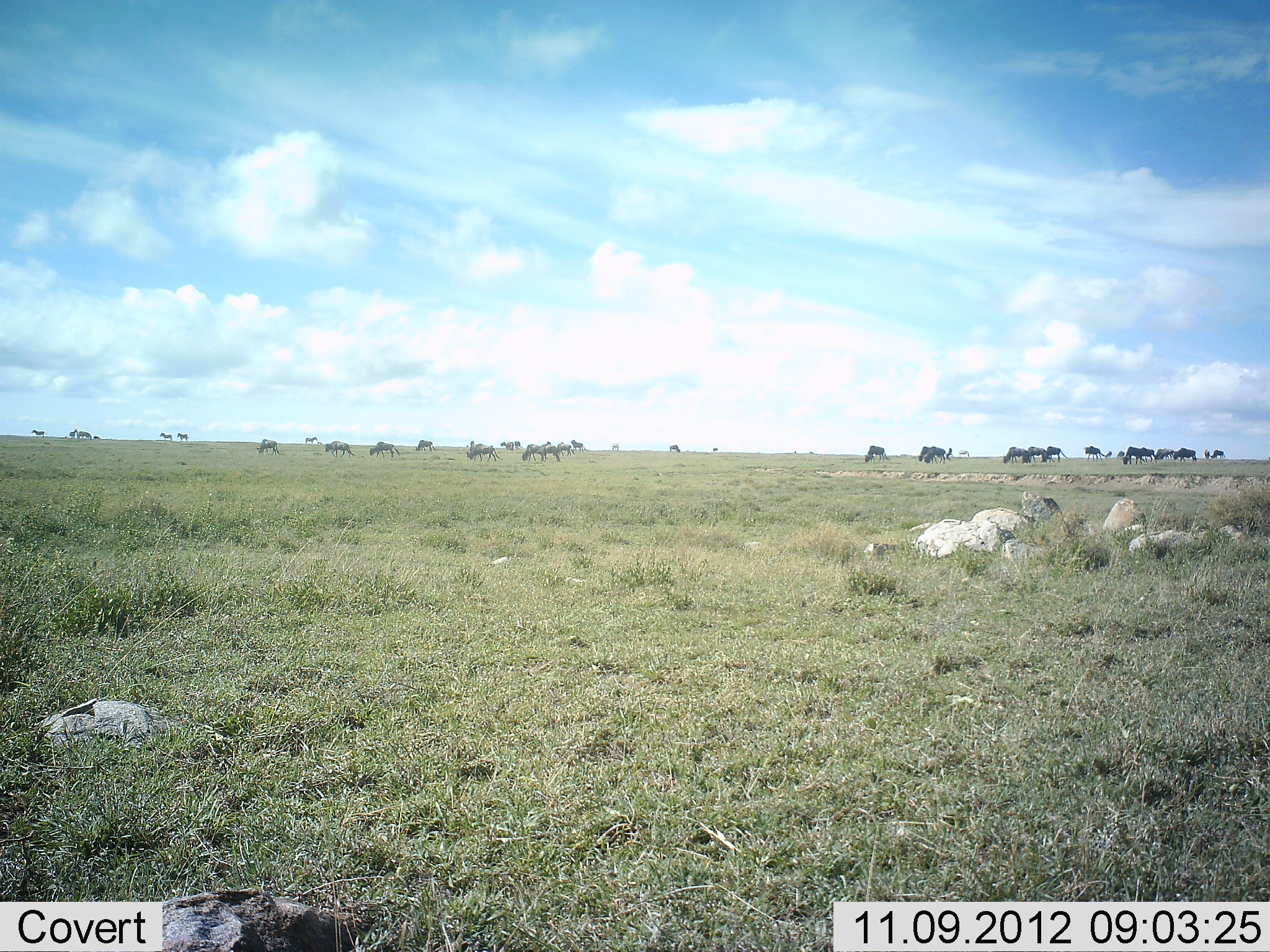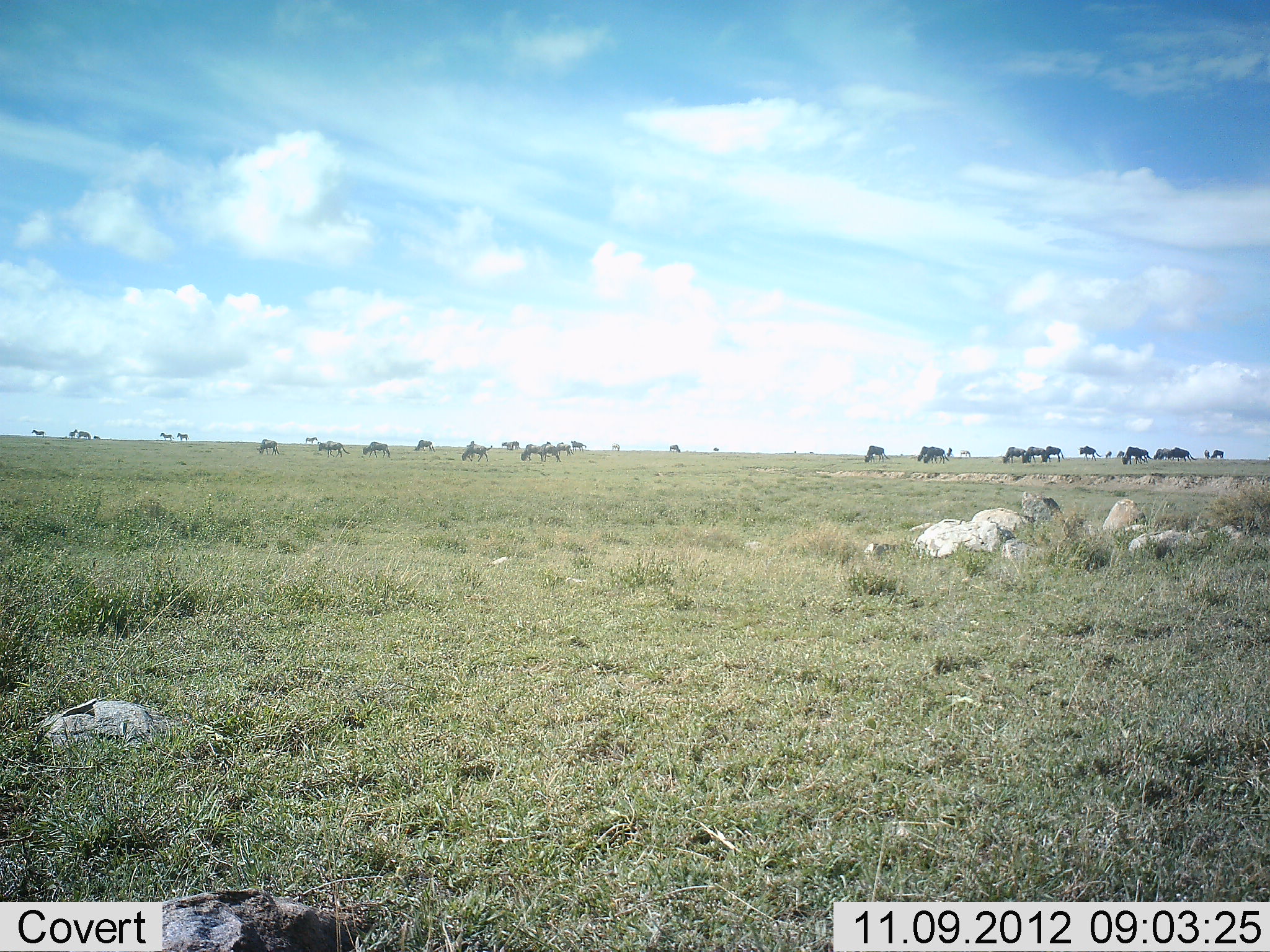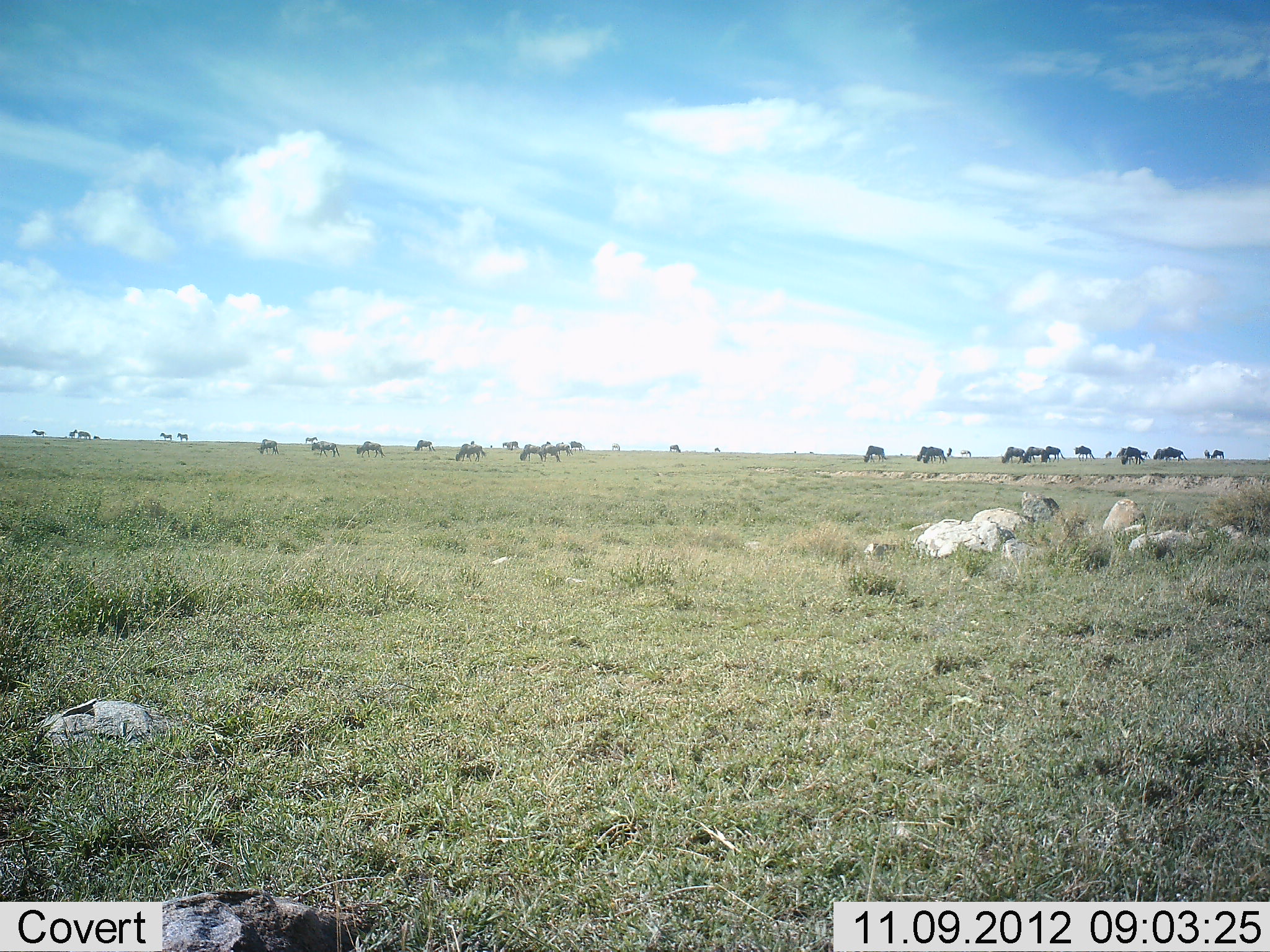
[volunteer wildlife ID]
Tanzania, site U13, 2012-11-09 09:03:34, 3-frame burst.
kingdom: Animalia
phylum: Chordata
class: Mammalia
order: Artiodactyla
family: Bovidae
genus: Connochaetes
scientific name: Connochaetes taurinus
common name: blue wildebeest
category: wildebeest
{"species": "wildebeest (blue wildebeest) (Connochaetes taurinus)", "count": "11-50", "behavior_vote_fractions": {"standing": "36%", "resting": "9%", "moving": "45%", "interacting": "9%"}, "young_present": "0%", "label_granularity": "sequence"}